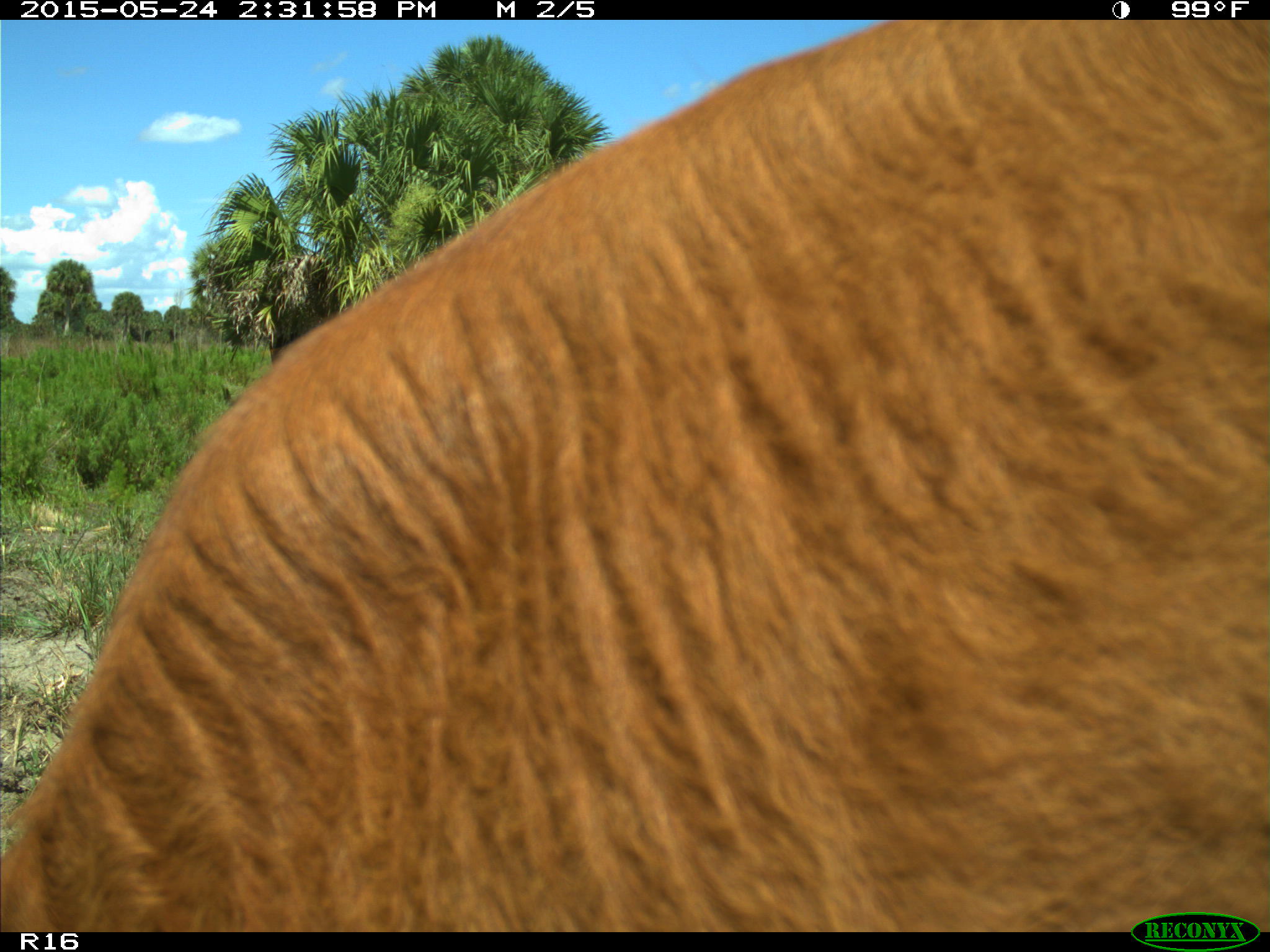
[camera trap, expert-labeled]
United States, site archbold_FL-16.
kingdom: Animalia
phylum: Chordata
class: Mammalia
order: Artiodactyla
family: Bovidae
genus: Bos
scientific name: Bos taurus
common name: domestic cow